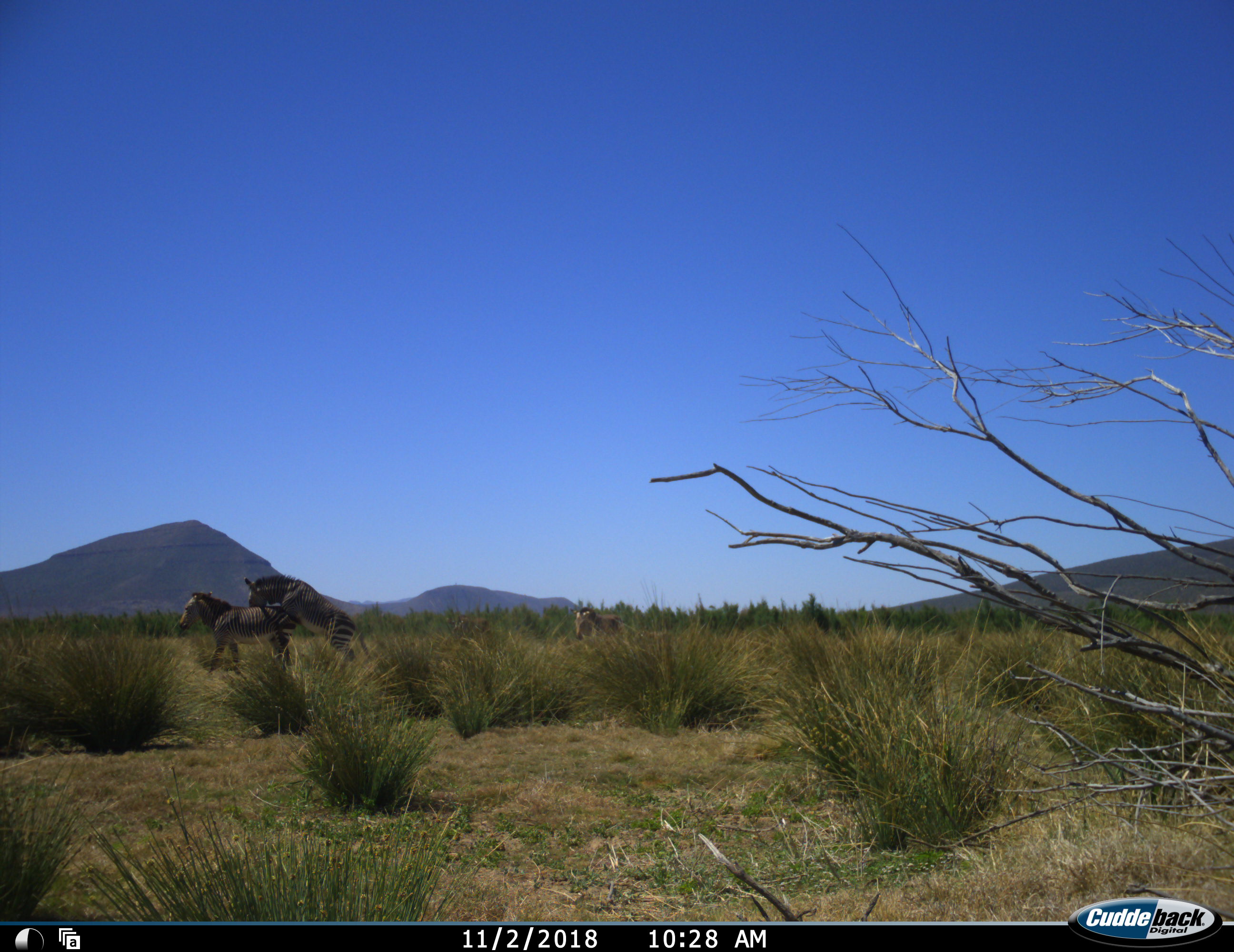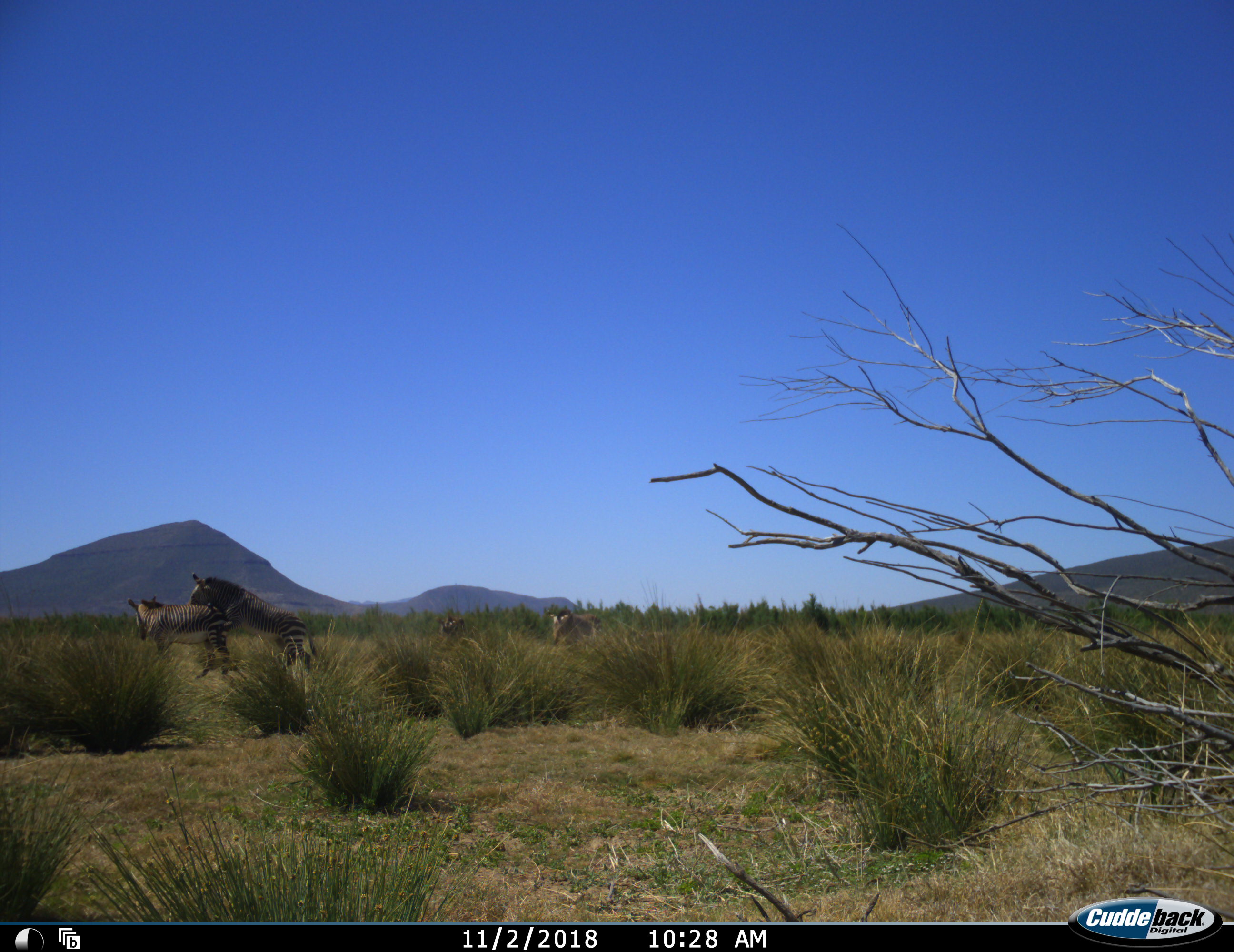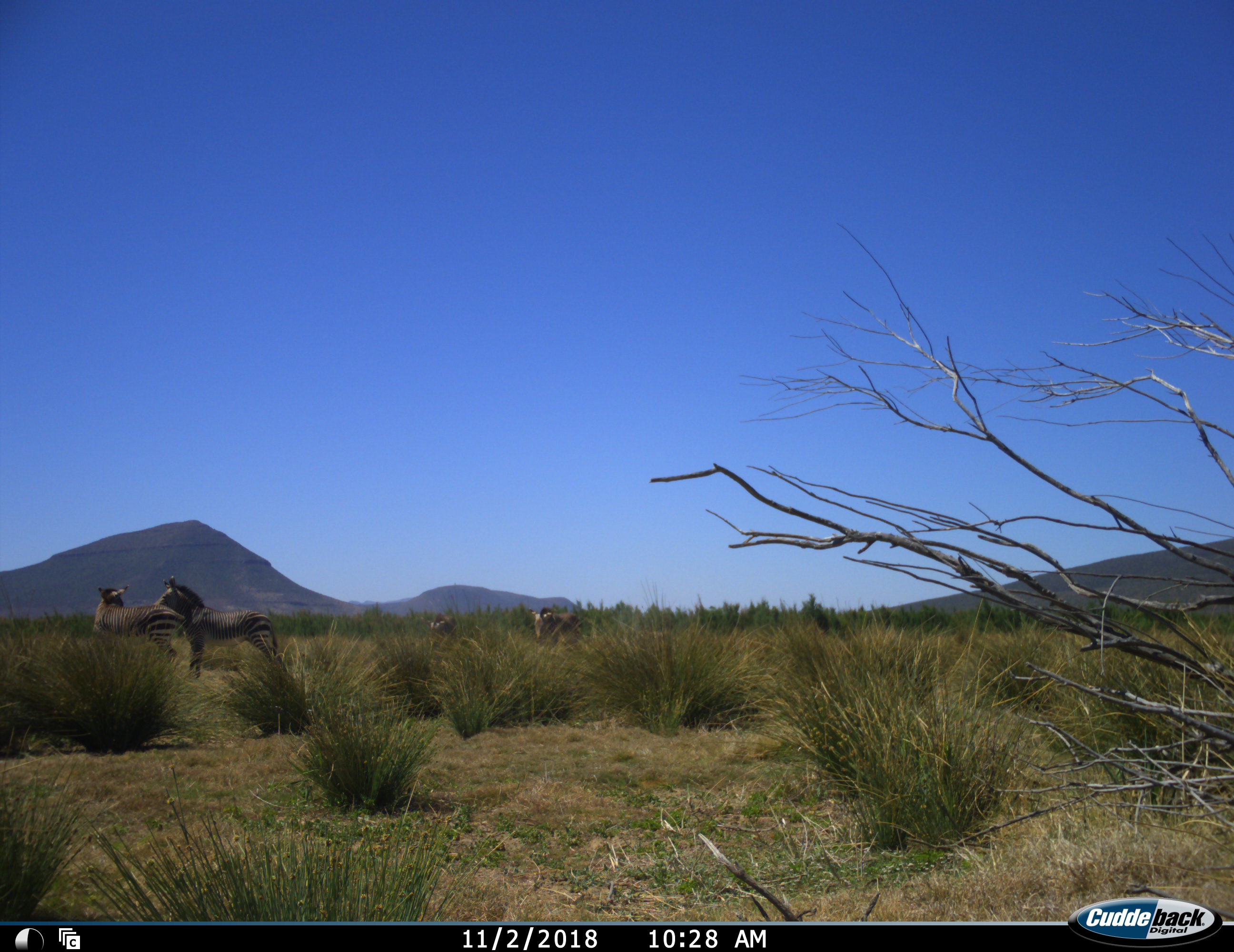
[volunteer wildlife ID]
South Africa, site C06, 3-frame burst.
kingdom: Animalia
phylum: Chordata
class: Mammalia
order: Perissodactyla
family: Equidae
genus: Equus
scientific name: Equus zebra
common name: mountain zebra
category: zebramountain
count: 4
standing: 20%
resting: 0%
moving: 80%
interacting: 90%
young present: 0%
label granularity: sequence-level